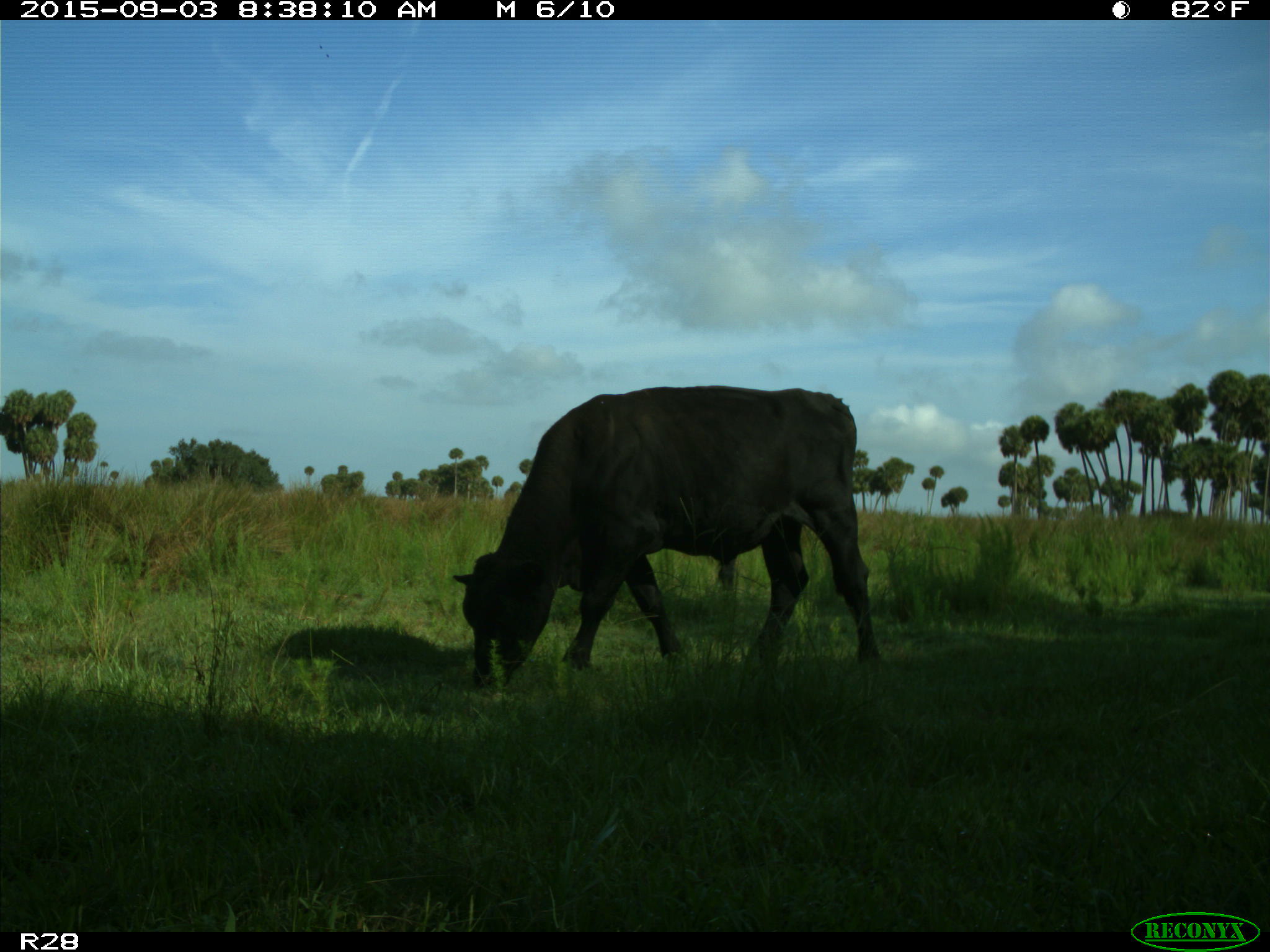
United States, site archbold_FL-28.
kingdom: Animalia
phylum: Chordata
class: Mammalia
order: Artiodactyla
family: Bovidae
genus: Bos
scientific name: Bos taurus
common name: domestic cow